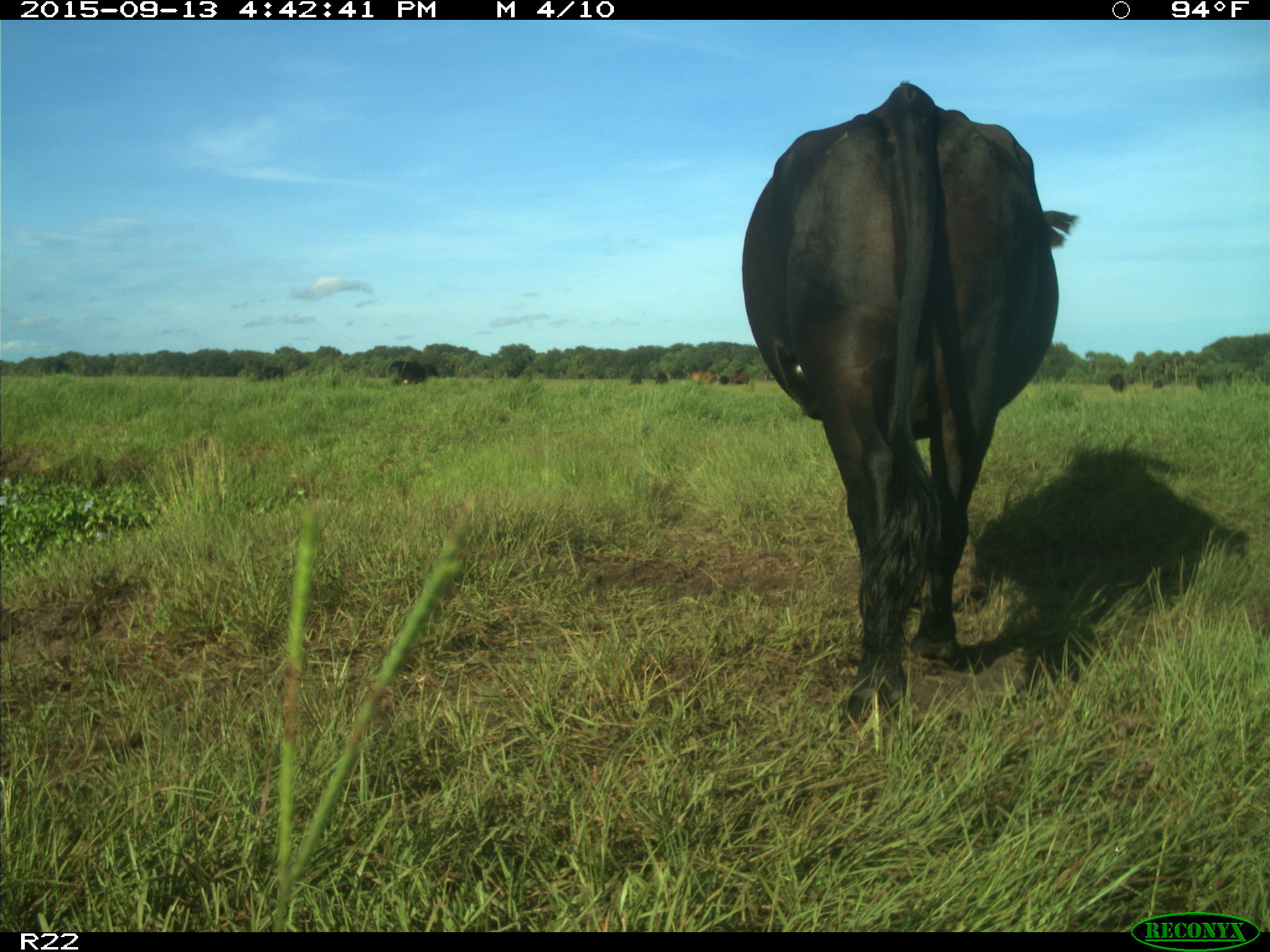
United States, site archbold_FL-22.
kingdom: Animalia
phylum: Chordata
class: Mammalia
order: Artiodactyla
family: Bovidae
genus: Bos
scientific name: Bos taurus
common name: domestic cow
Bos taurus (domestic cow).